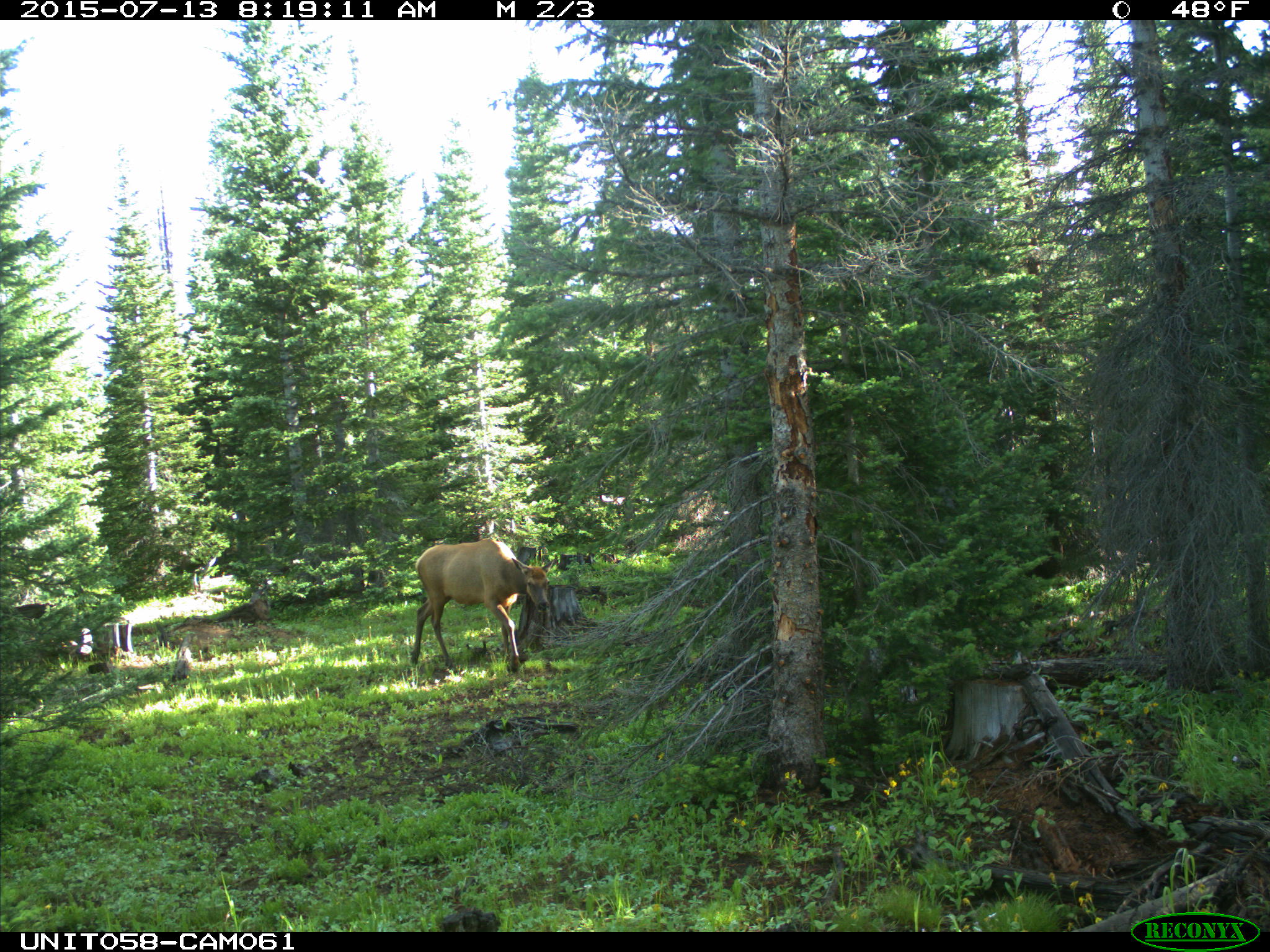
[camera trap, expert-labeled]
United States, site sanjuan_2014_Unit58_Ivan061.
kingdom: Animalia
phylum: Chordata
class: Mammalia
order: Artiodactyla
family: Cervidae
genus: Cervus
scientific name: Cervus elaphus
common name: red deer